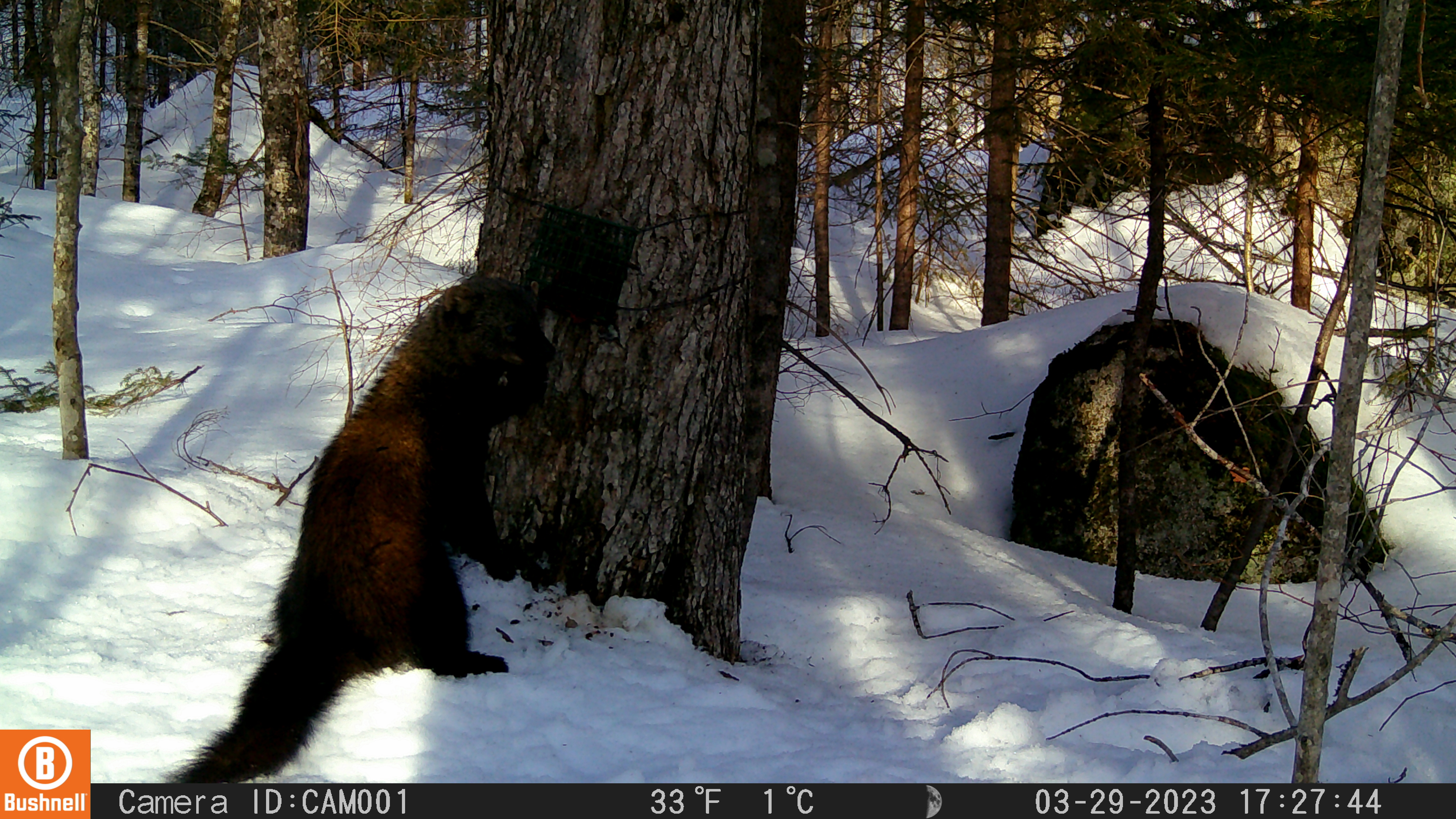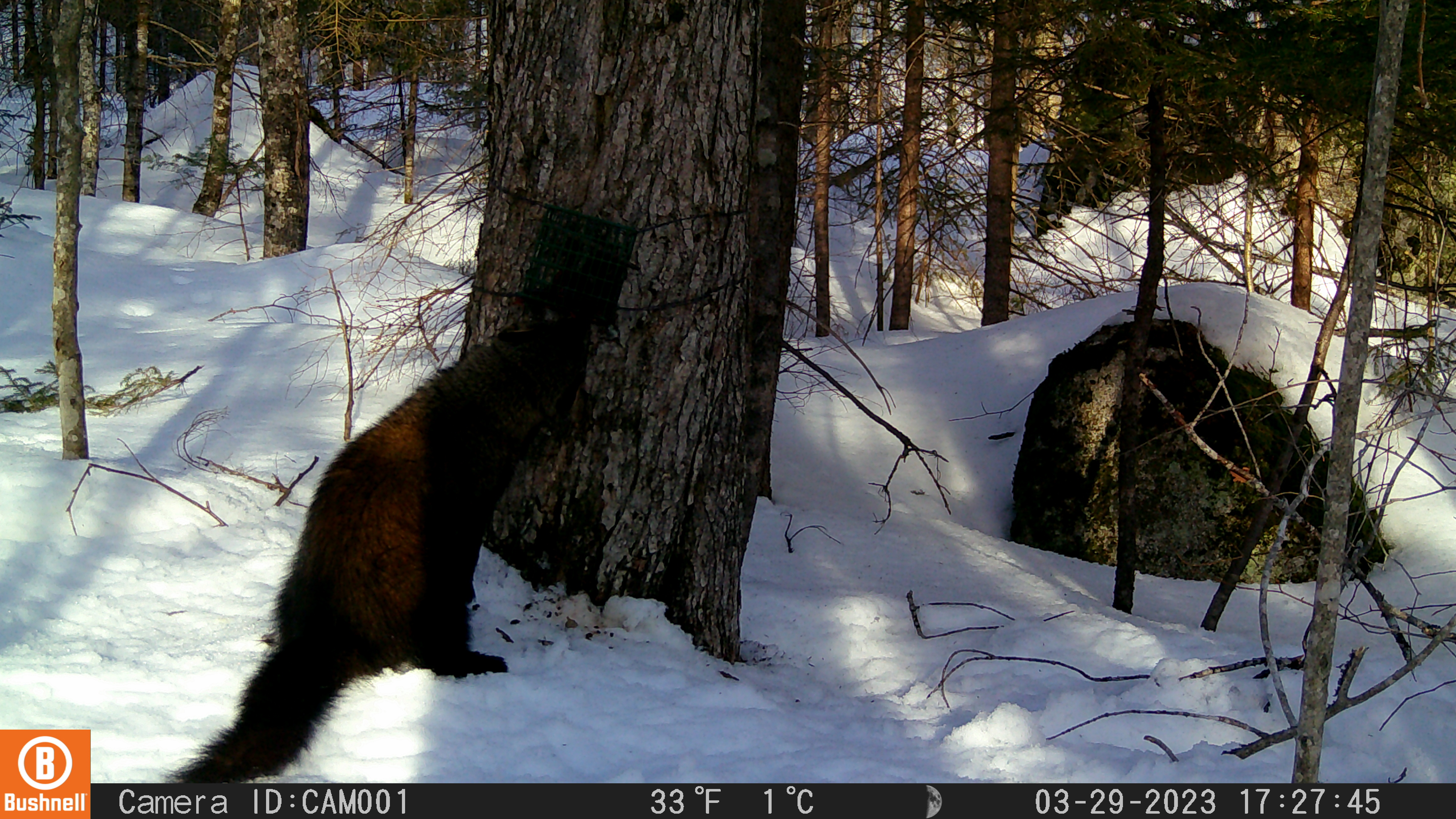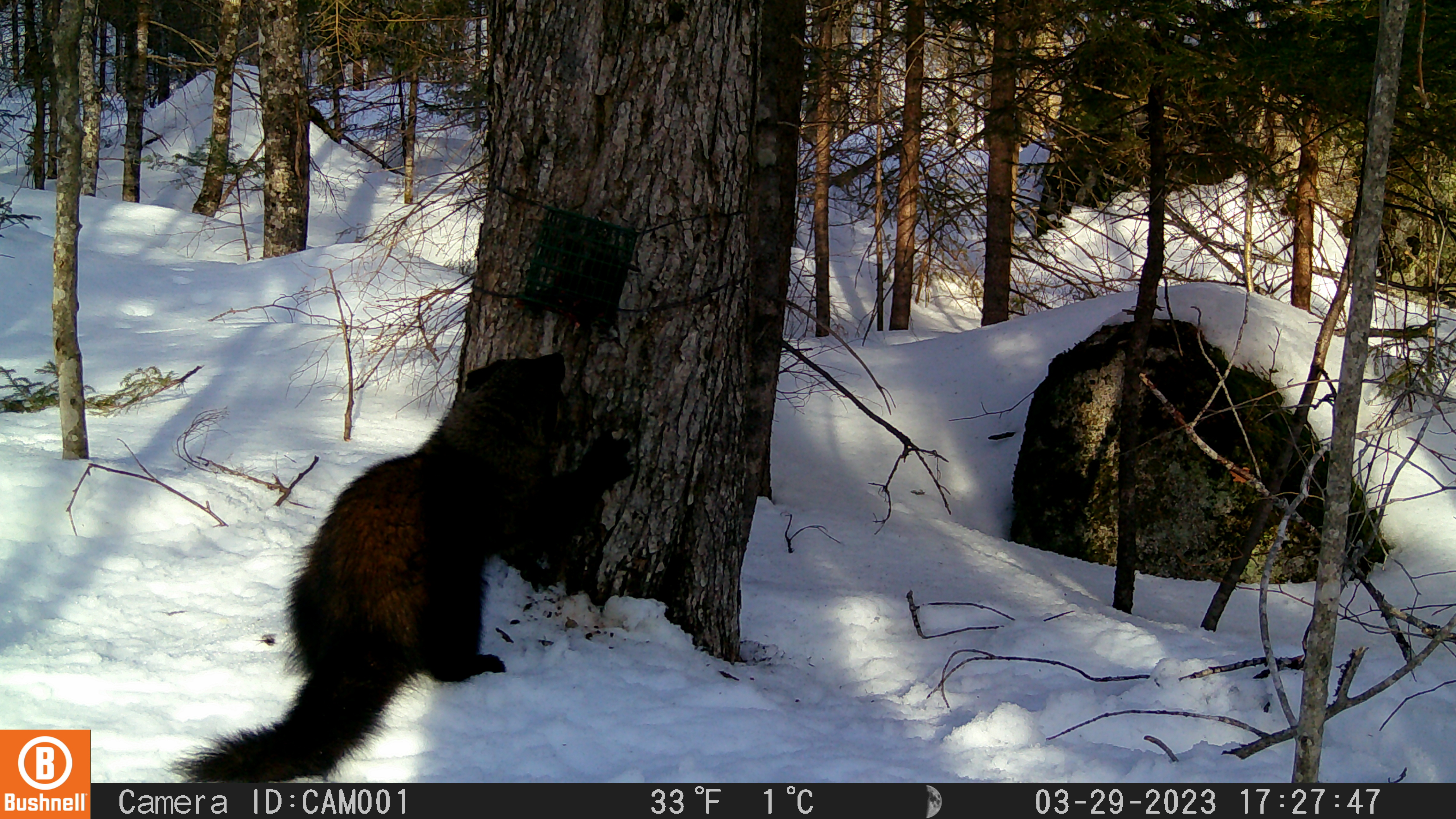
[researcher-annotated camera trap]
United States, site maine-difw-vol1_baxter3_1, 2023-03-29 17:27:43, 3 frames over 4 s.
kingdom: Animalia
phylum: Chordata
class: Mammalia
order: Carnivora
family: Mustelidae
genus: Pekania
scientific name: Pekania pennanti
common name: fisher